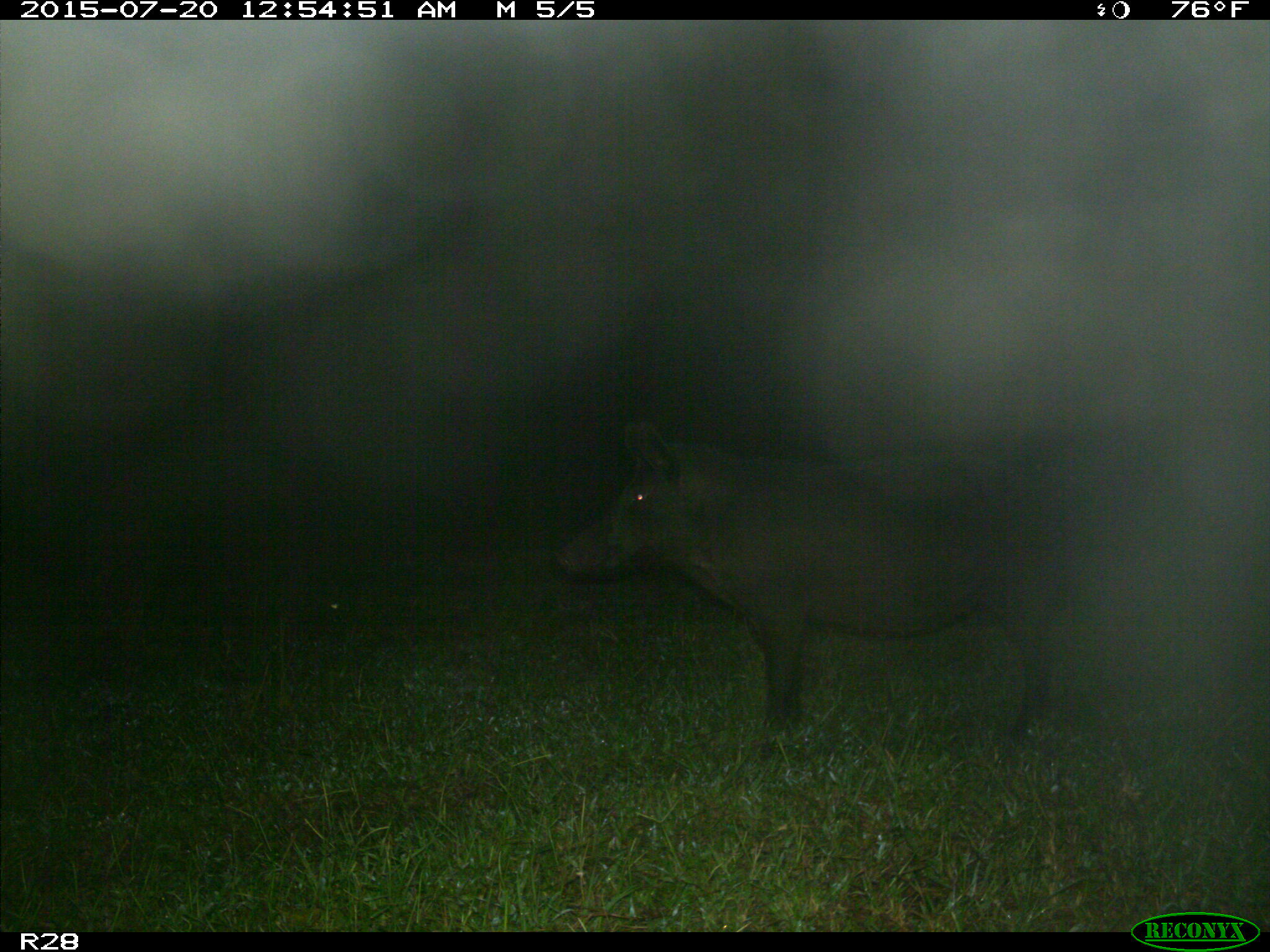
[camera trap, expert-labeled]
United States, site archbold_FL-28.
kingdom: Animalia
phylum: Chordata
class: Mammalia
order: Artiodactyla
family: Suidae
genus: Sus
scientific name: Sus scrofa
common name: wild boar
Sus scrofa (wild boar).